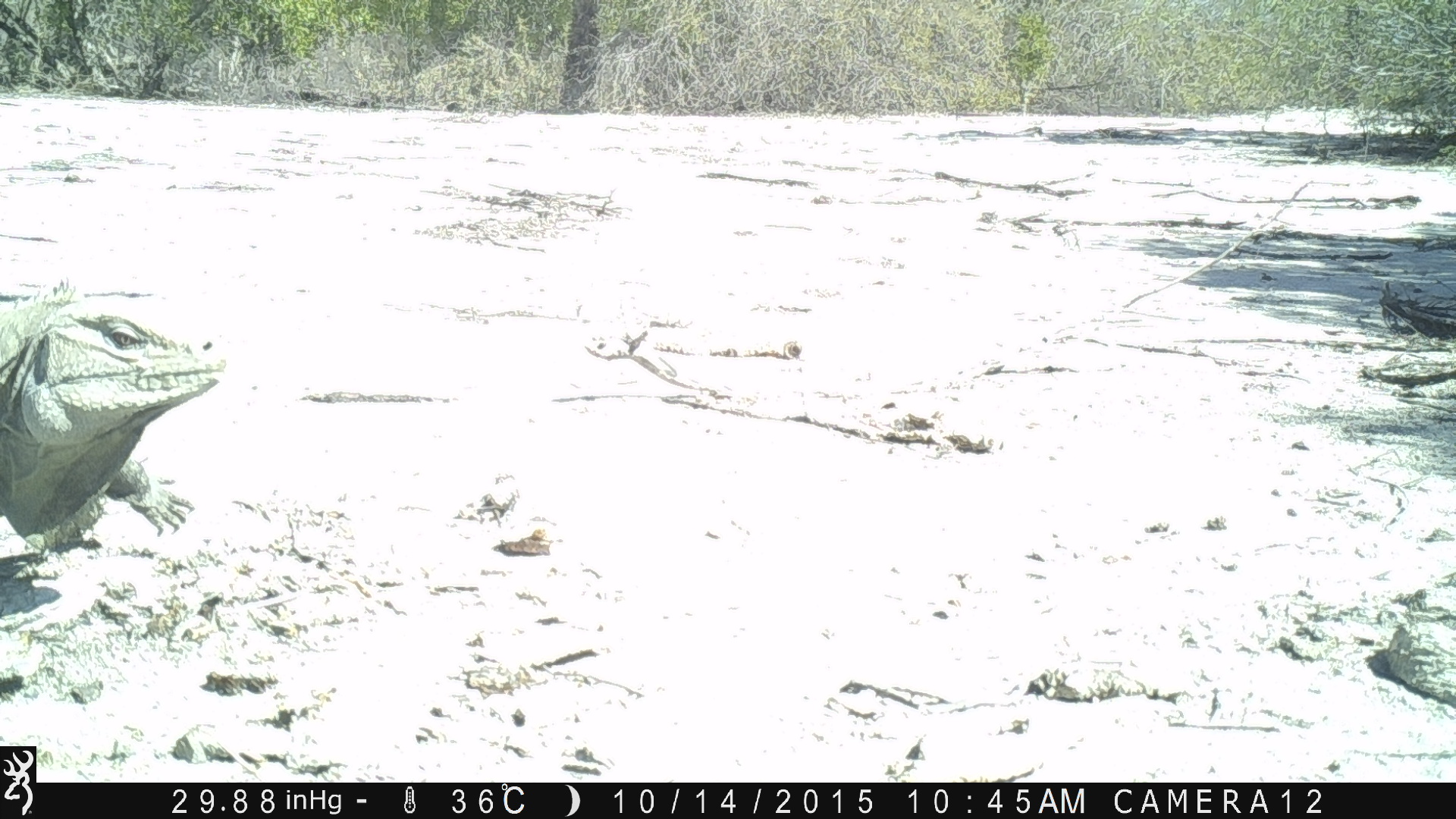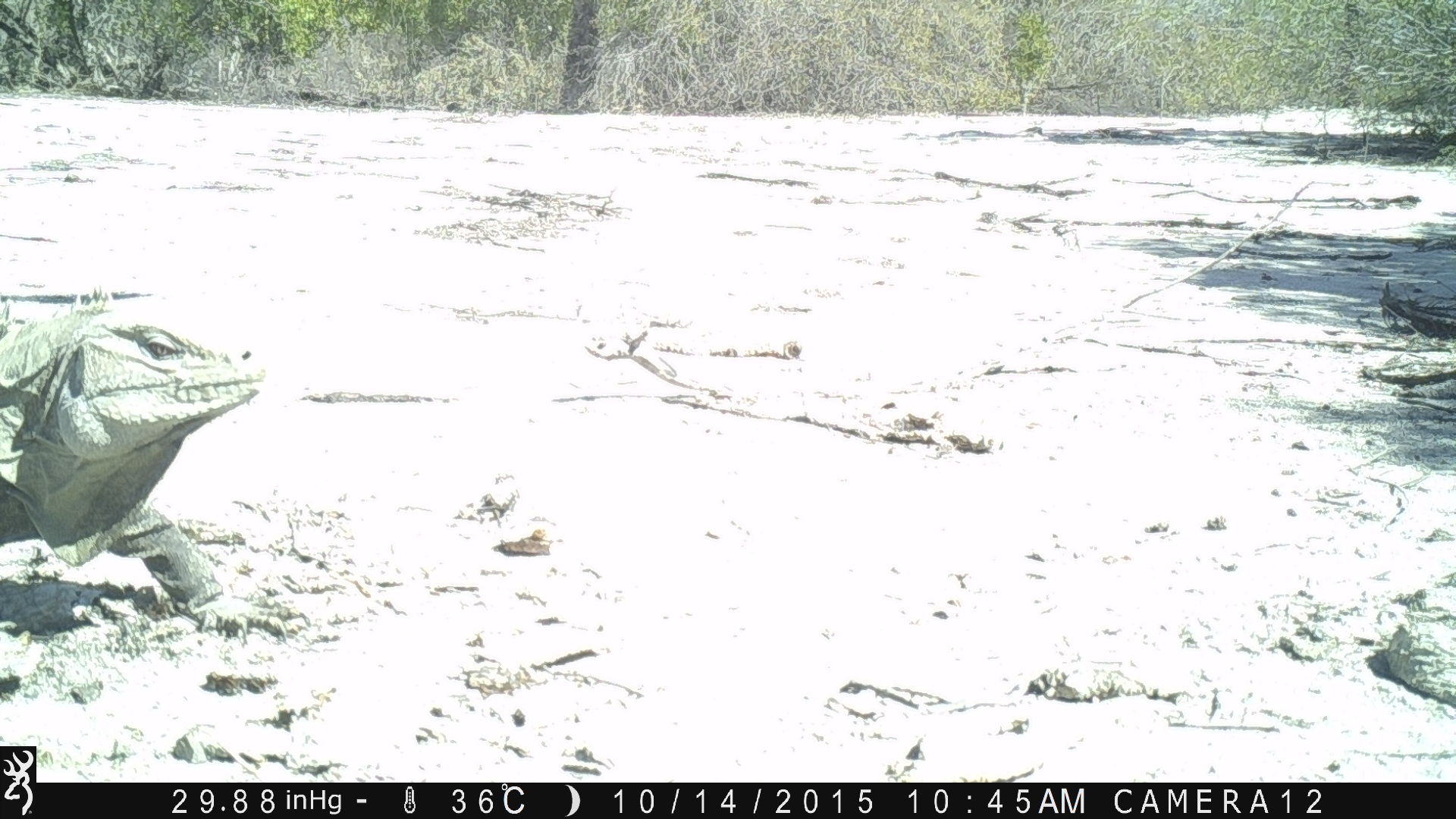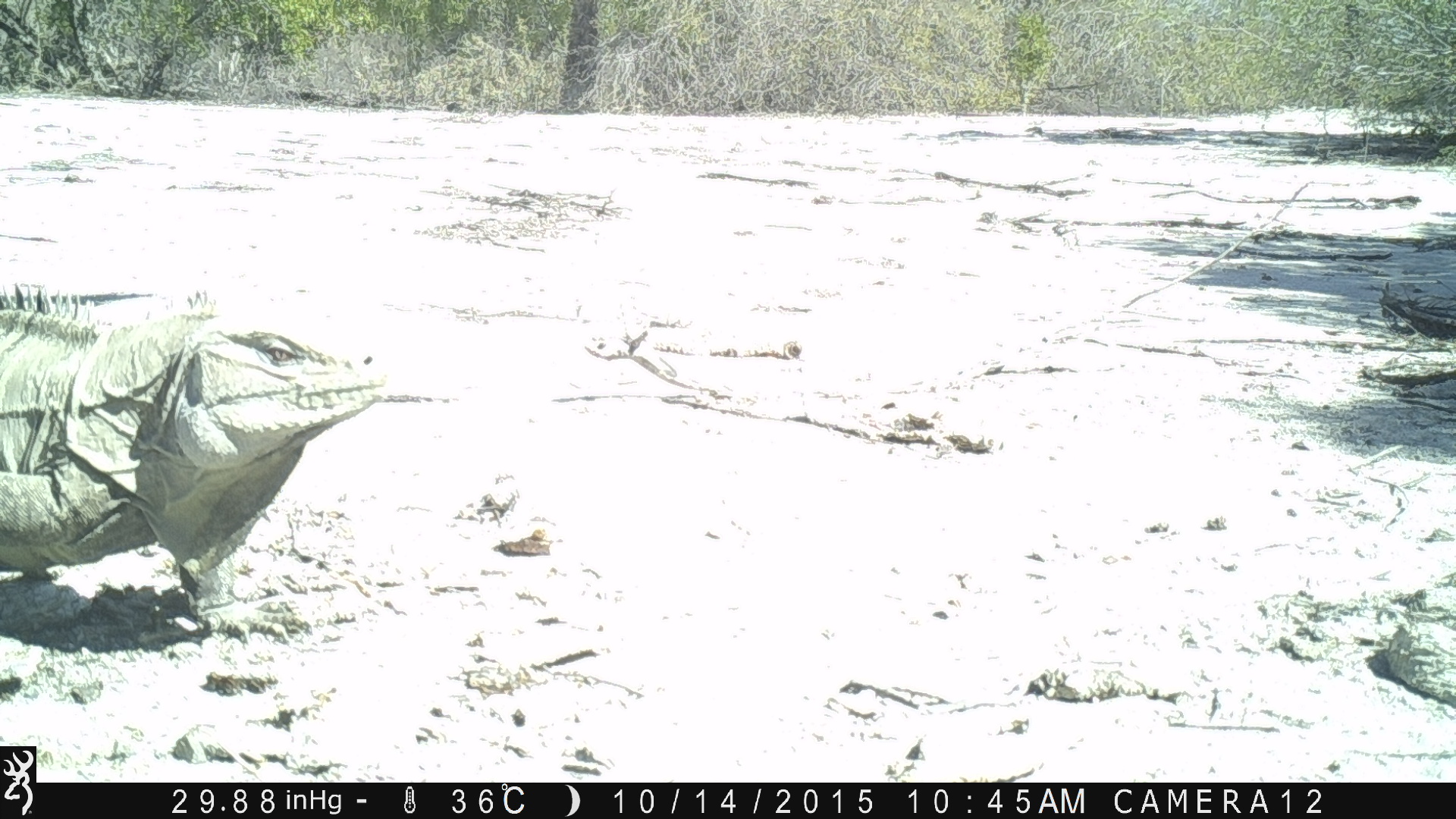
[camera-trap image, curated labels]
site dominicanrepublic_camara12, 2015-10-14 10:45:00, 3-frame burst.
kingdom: Animalia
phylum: Chordata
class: Reptilia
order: Squamata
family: Iguanidae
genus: Iguana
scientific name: Iguana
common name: typical iguanas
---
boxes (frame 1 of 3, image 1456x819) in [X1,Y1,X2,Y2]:
iguana: [0,278,230,543]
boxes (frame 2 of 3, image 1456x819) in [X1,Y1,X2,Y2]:
iguana: [0,284,318,654]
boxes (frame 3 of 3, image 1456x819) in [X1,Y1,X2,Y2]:
iguana: [0,279,394,654]